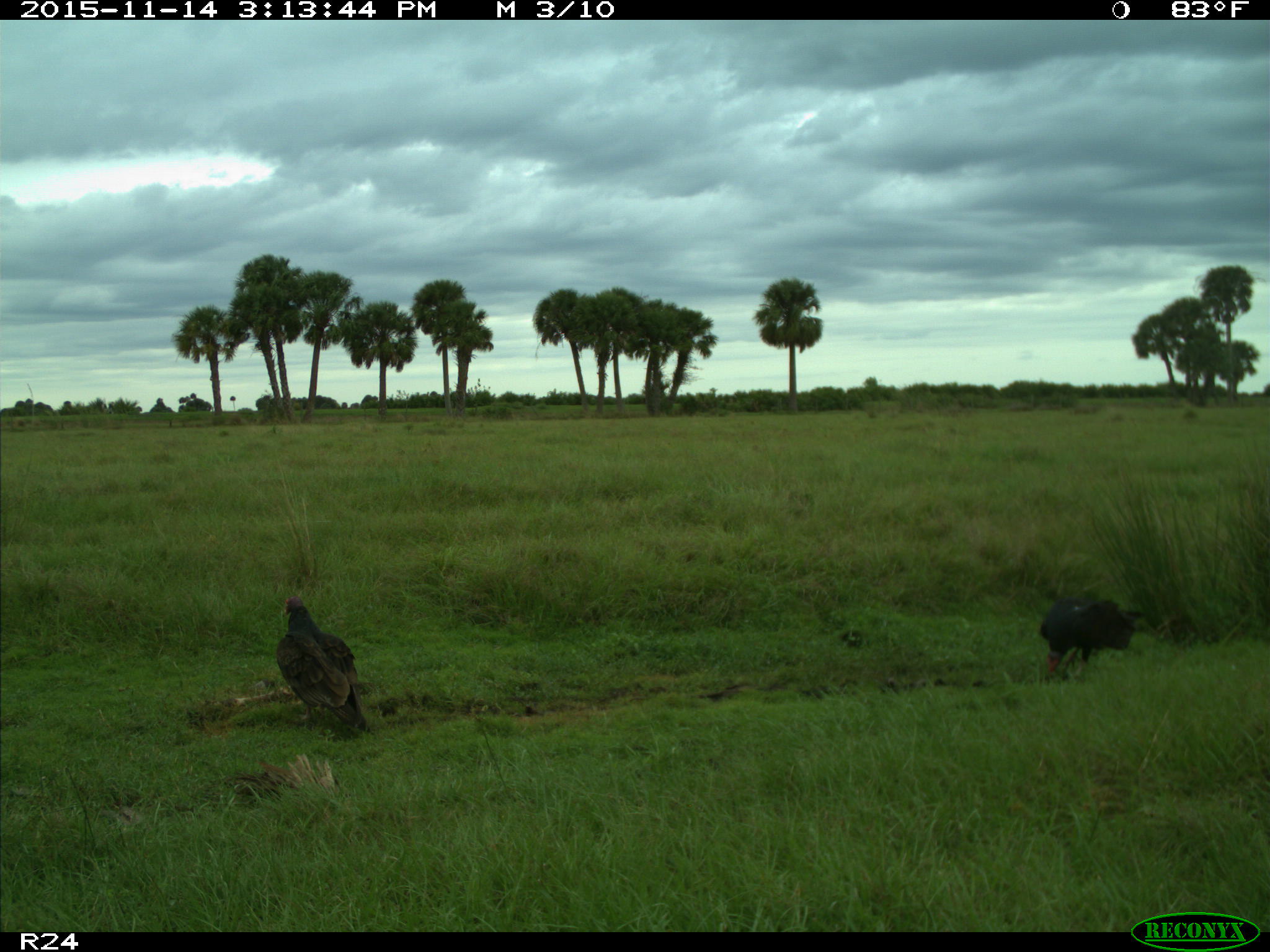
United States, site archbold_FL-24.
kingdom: Animalia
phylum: Chordata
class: Aves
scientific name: Aves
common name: birds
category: unidentified bird